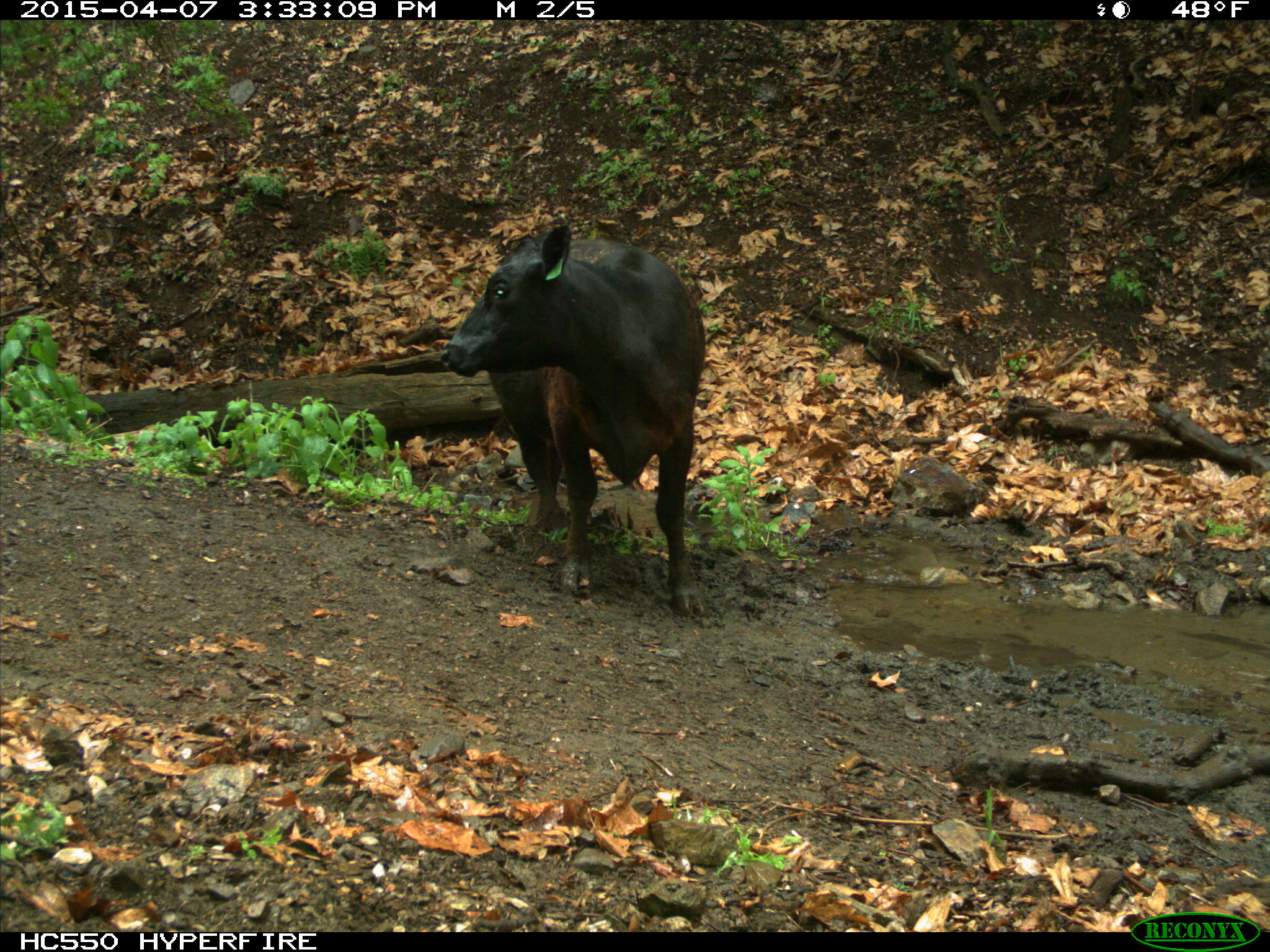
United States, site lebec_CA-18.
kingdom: Animalia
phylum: Chordata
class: Mammalia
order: Artiodactyla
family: Bovidae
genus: Bos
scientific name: Bos taurus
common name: domestic cow